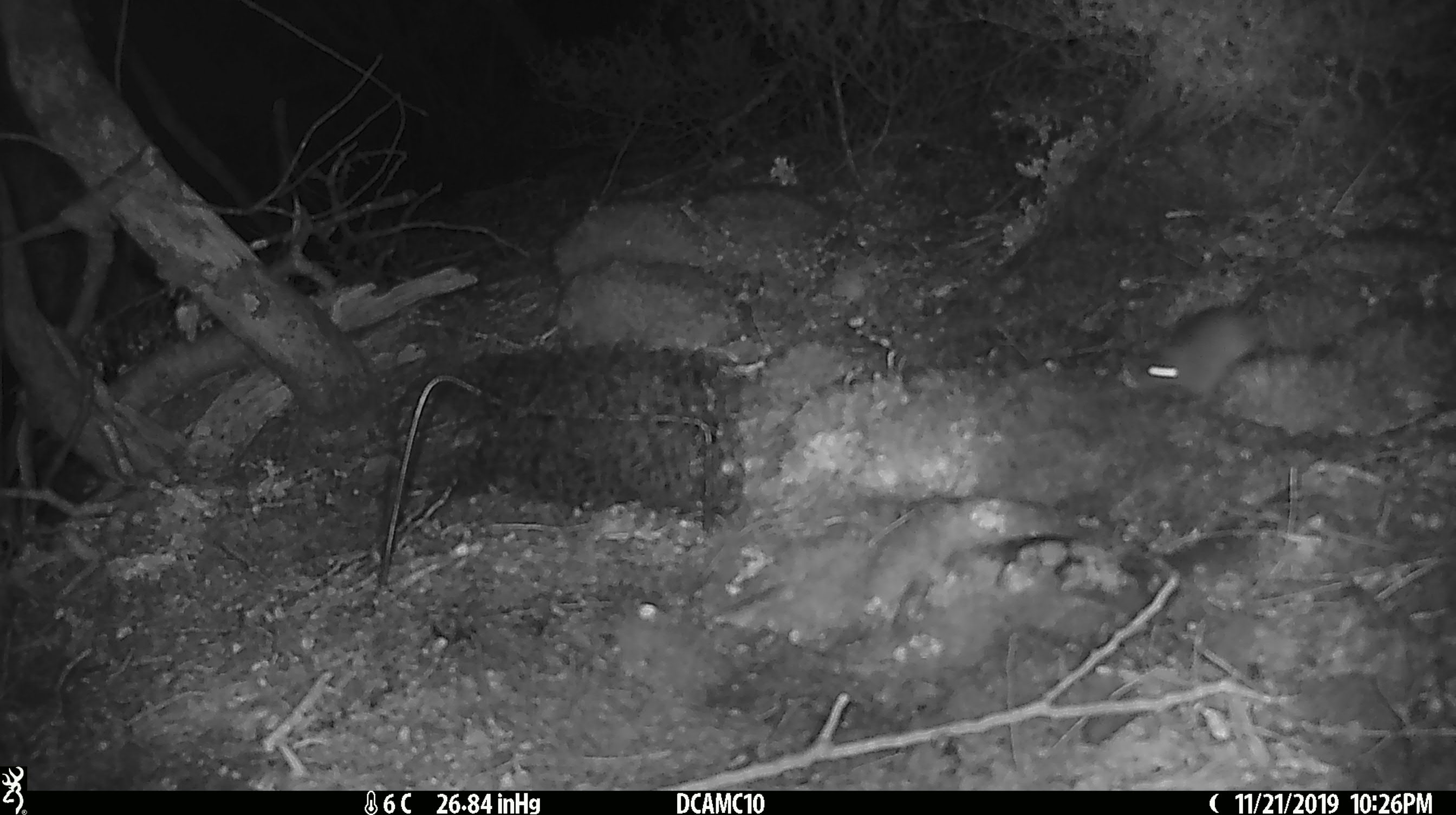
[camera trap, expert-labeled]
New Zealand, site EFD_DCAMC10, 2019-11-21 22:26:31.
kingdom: Animalia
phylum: Chordata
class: Mammalia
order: Rodentia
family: Muridae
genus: Mus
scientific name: Mus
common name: mouse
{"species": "mouse (Mus)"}